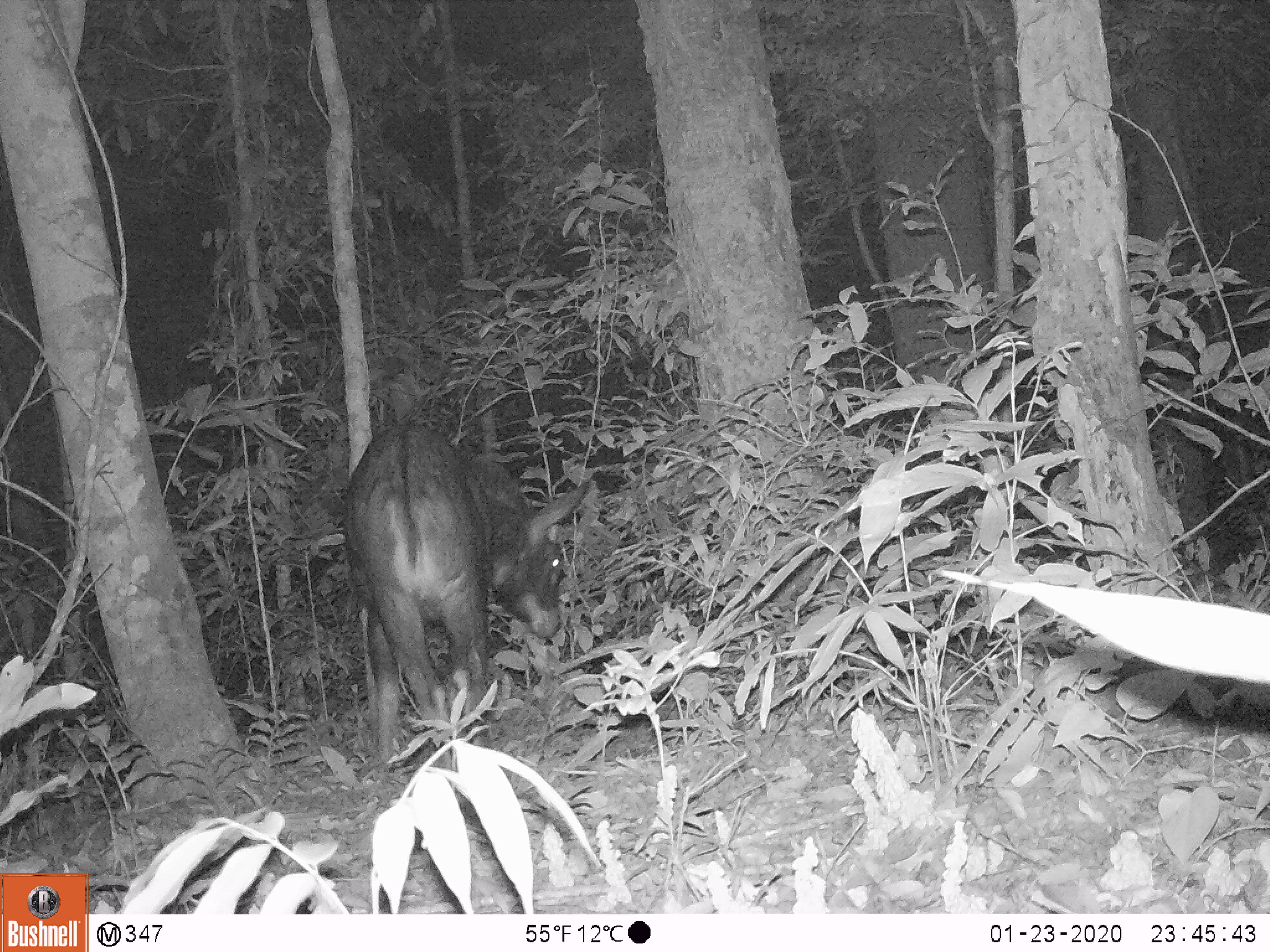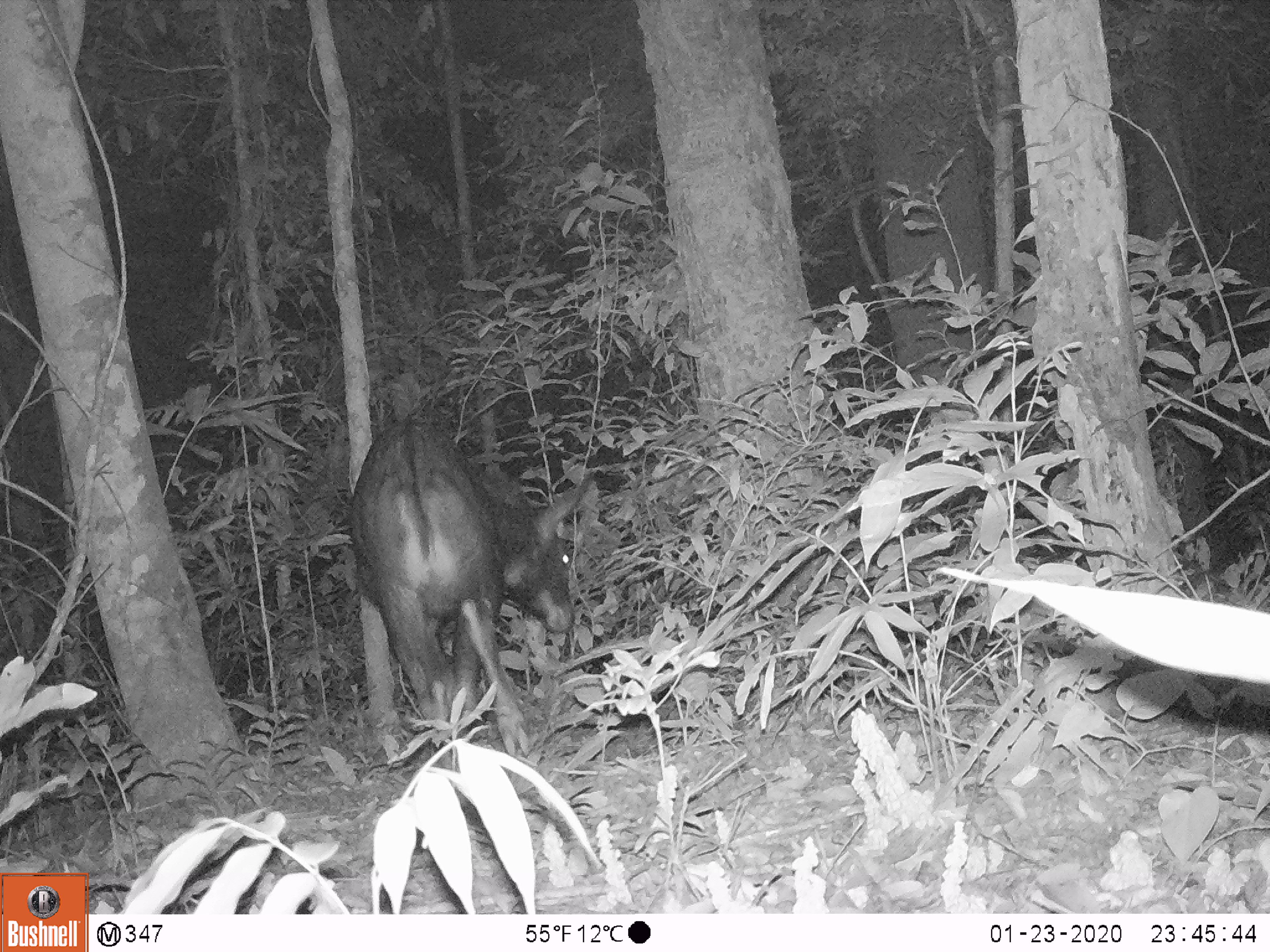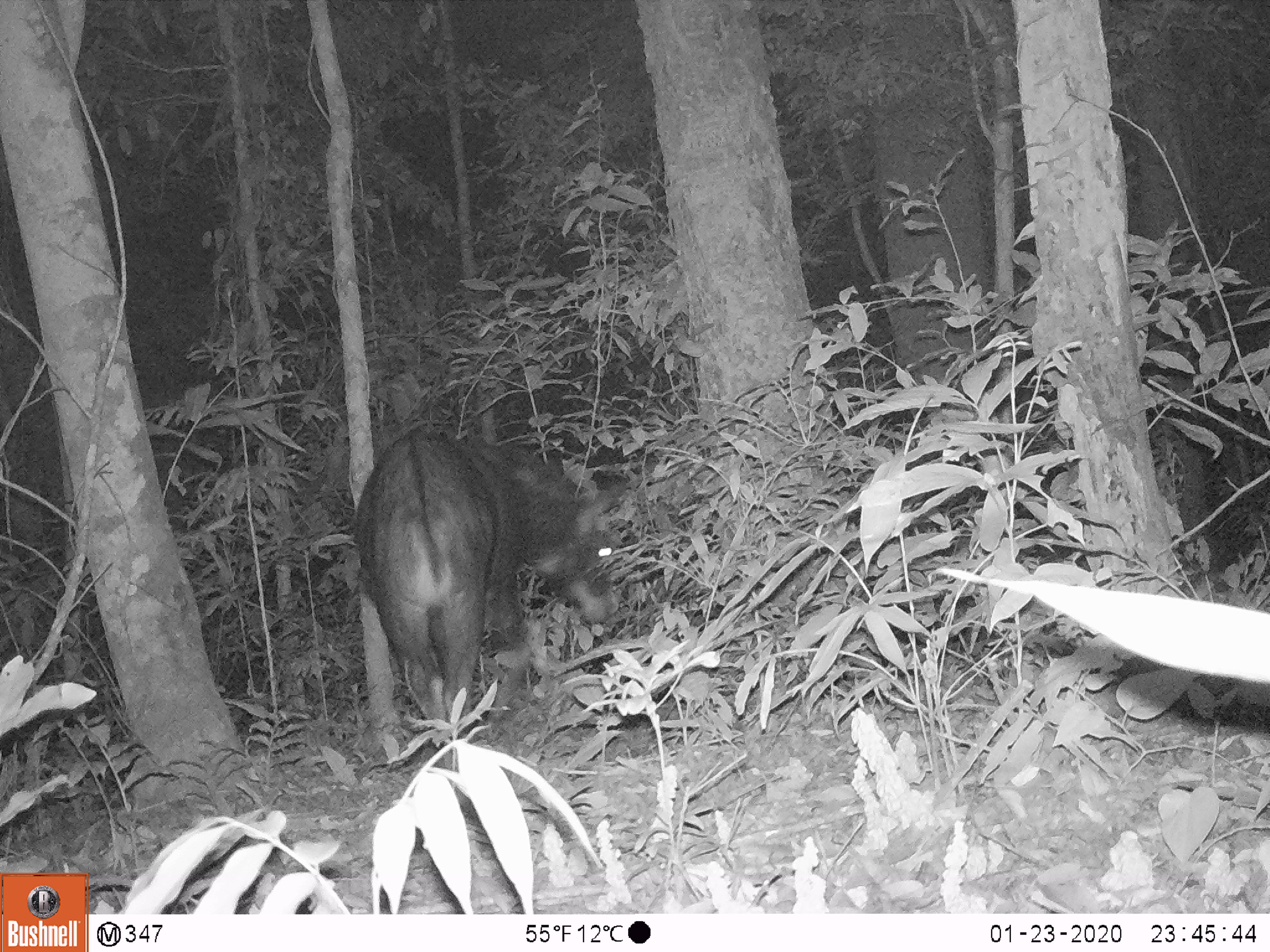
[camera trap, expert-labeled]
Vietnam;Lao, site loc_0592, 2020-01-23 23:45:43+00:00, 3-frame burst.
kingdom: Animalia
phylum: Chordata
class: Mammalia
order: Artiodactyla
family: Bovidae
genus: Capricornis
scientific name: Capricornis sumatraensis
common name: chinese serow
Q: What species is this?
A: Chinese serow (Capricornis sumatraensis).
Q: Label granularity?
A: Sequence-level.